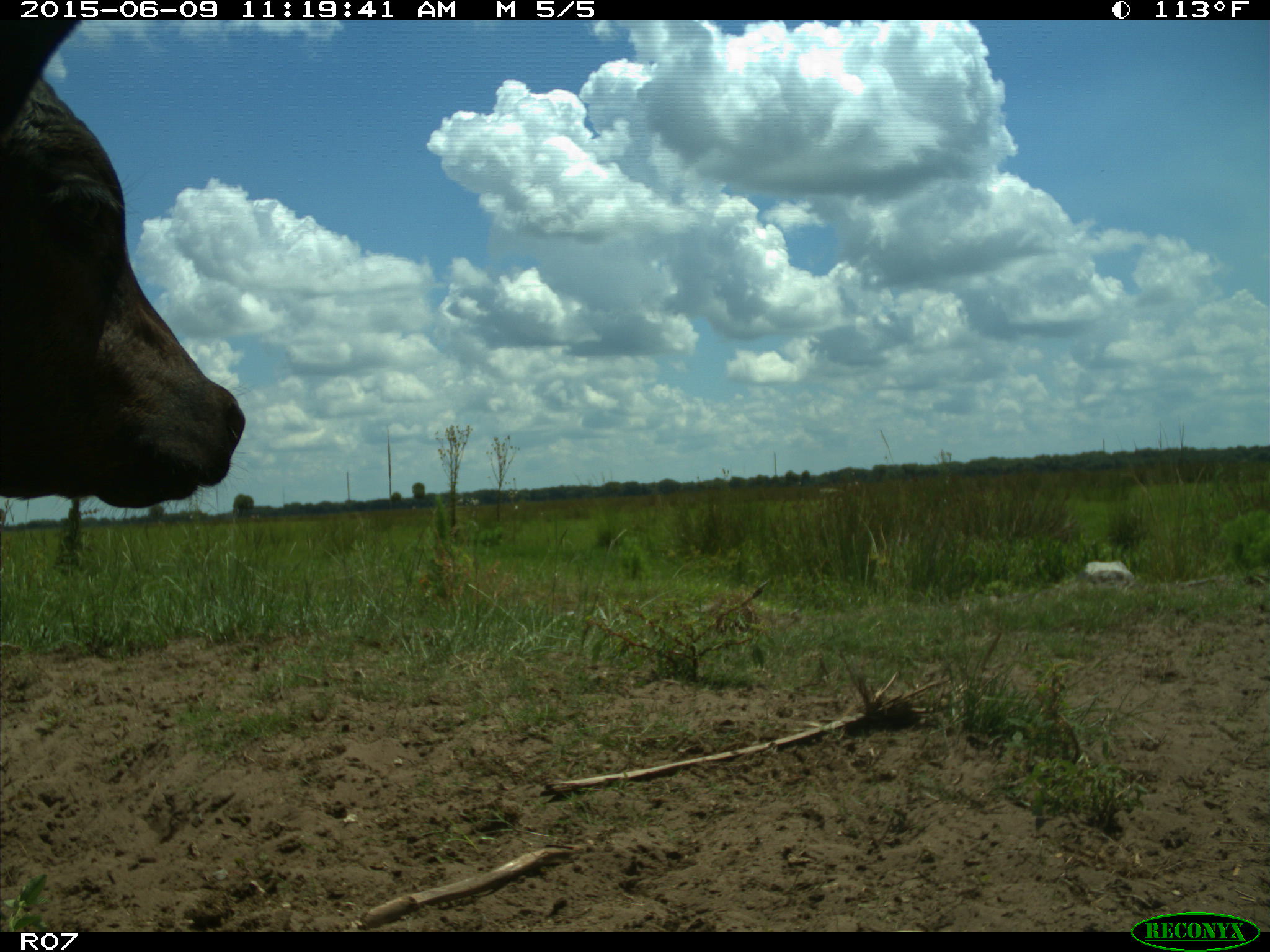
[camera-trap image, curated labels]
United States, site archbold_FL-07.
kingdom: Animalia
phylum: Chordata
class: Mammalia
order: Artiodactyla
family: Bovidae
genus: Bos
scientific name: Bos taurus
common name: domestic cow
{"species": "Bos taurus (domestic cow)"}